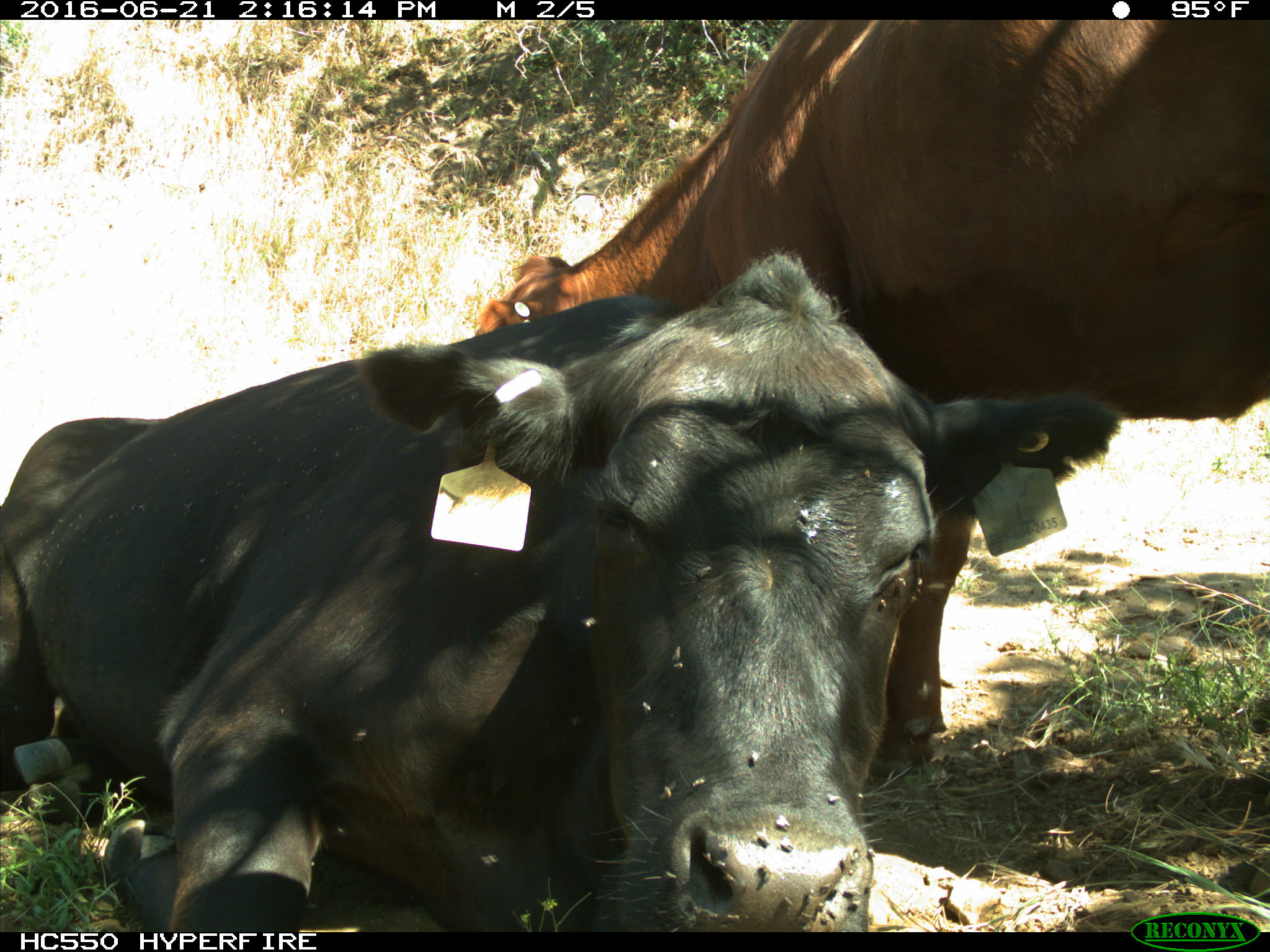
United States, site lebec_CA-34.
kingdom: Animalia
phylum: Chordata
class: Mammalia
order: Artiodactyla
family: Bovidae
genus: Bos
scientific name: Bos taurus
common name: domestic cow